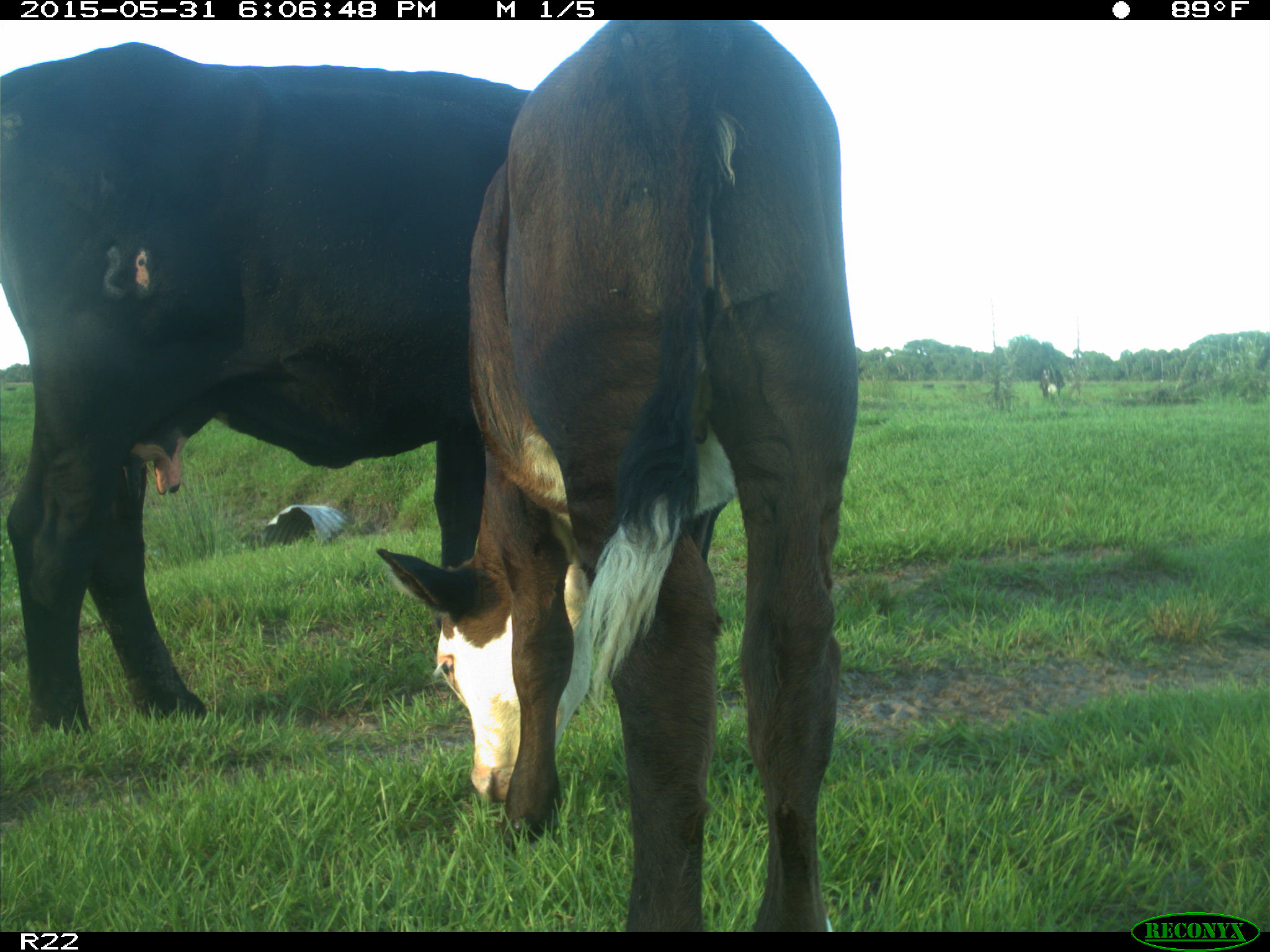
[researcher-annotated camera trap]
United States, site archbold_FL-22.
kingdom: Animalia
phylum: Chordata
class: Mammalia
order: Artiodactyla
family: Bovidae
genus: Bos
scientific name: Bos taurus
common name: domestic cow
Bos taurus (domestic cow).